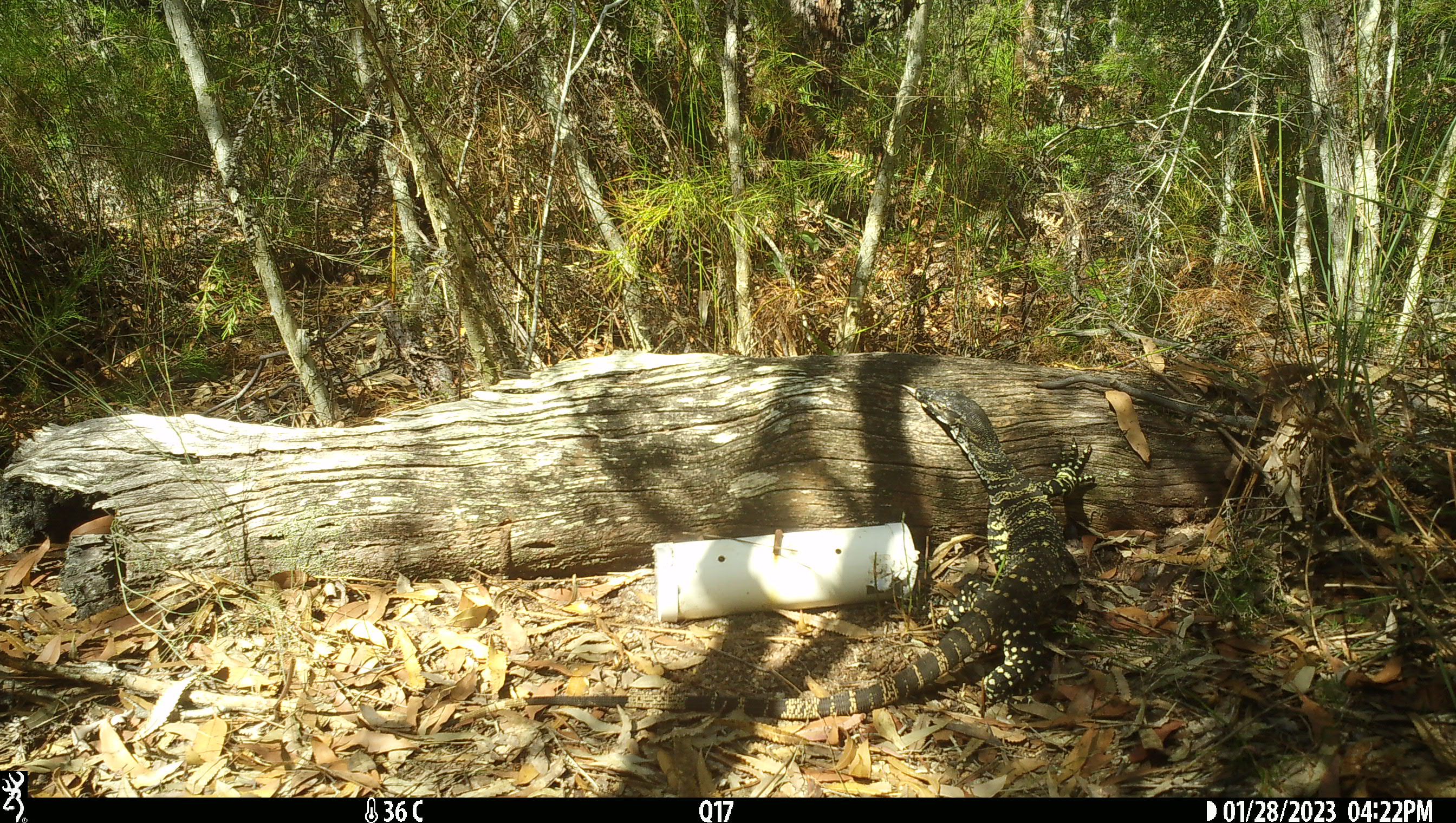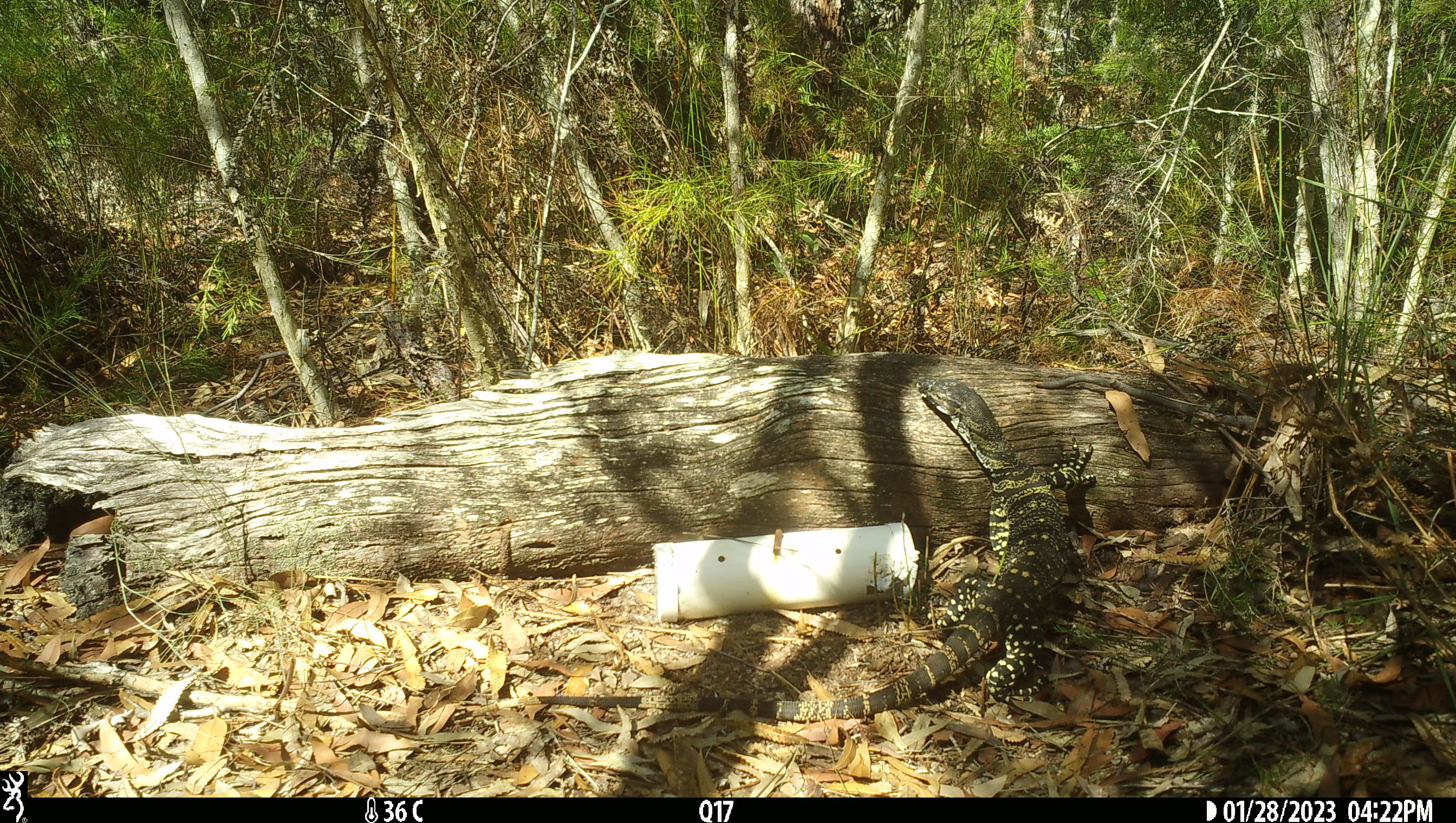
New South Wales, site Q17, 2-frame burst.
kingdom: Animalia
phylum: Chordata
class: Reptilia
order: Squamata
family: Varanidae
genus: Varanus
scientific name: Varanus varius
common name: lace monitor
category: goanna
Goanna (lace monitor) (Varanus varius).